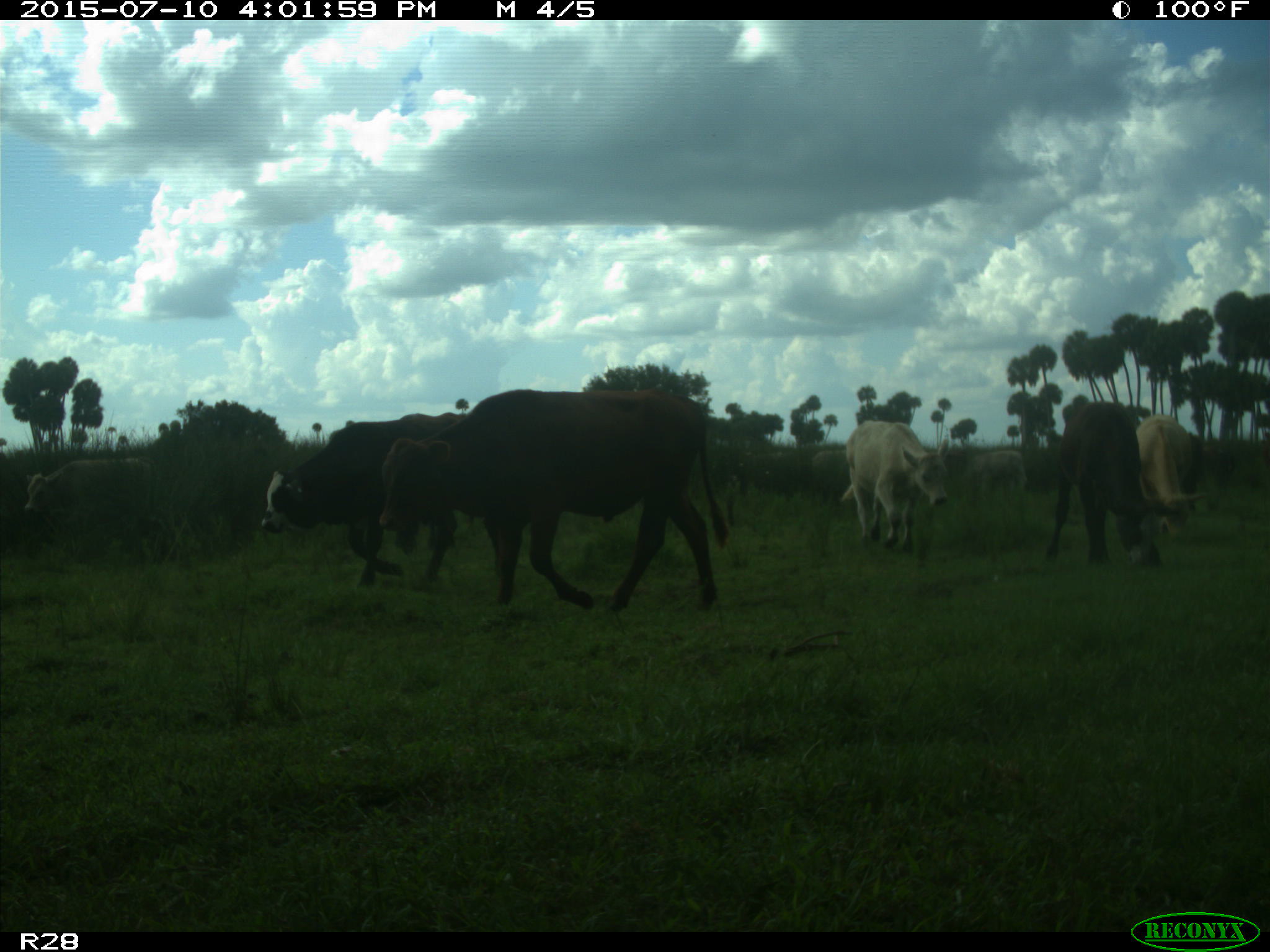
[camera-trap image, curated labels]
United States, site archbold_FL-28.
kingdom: Animalia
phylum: Chordata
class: Mammalia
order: Artiodactyla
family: Bovidae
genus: Bos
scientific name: Bos taurus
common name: domestic cow